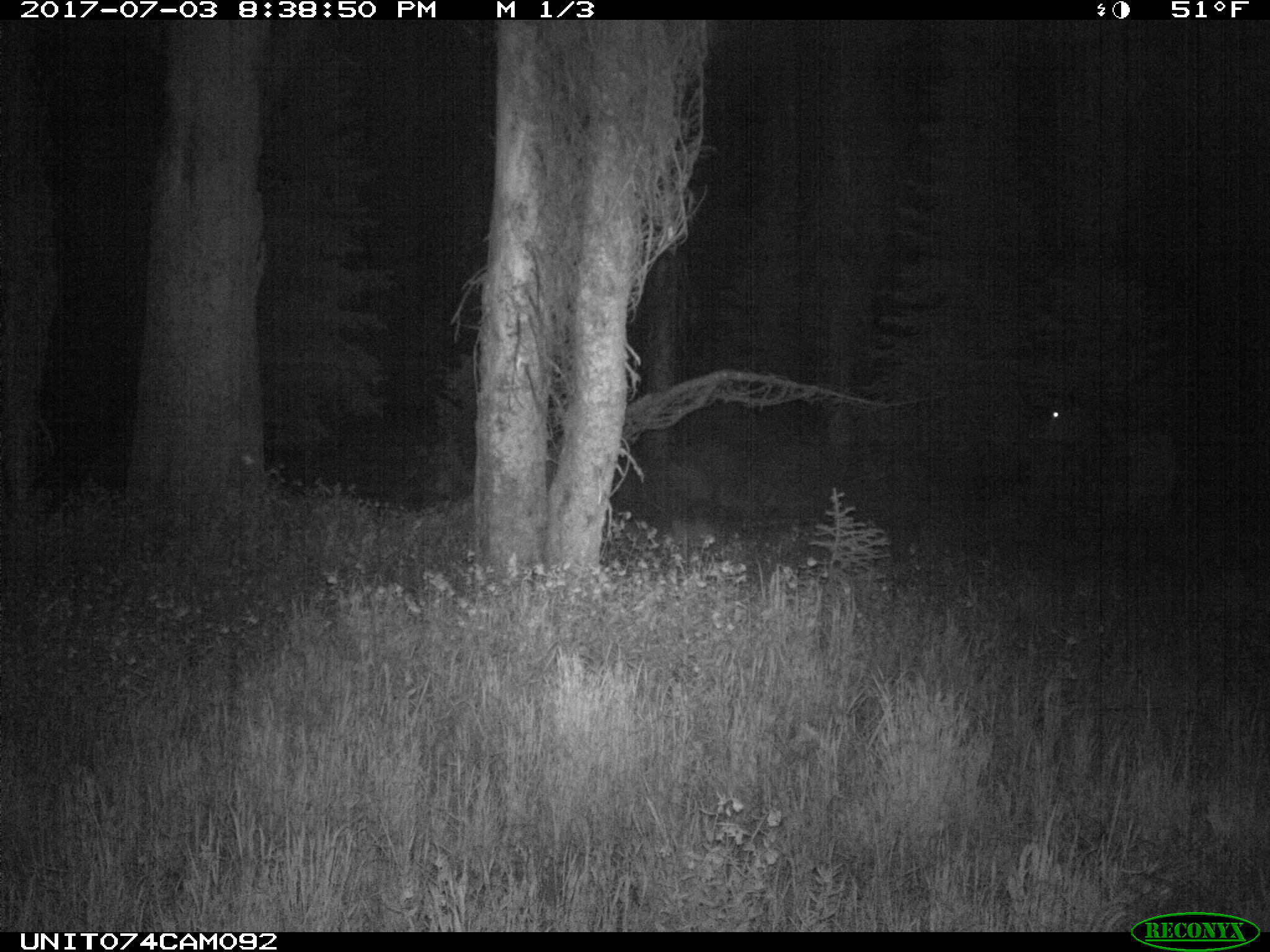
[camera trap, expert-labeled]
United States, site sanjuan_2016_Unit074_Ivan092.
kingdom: Animalia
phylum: Chordata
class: Mammalia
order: Artiodactyla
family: Cervidae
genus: Cervus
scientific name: Cervus elaphus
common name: red deer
Cervus elaphus (red deer).